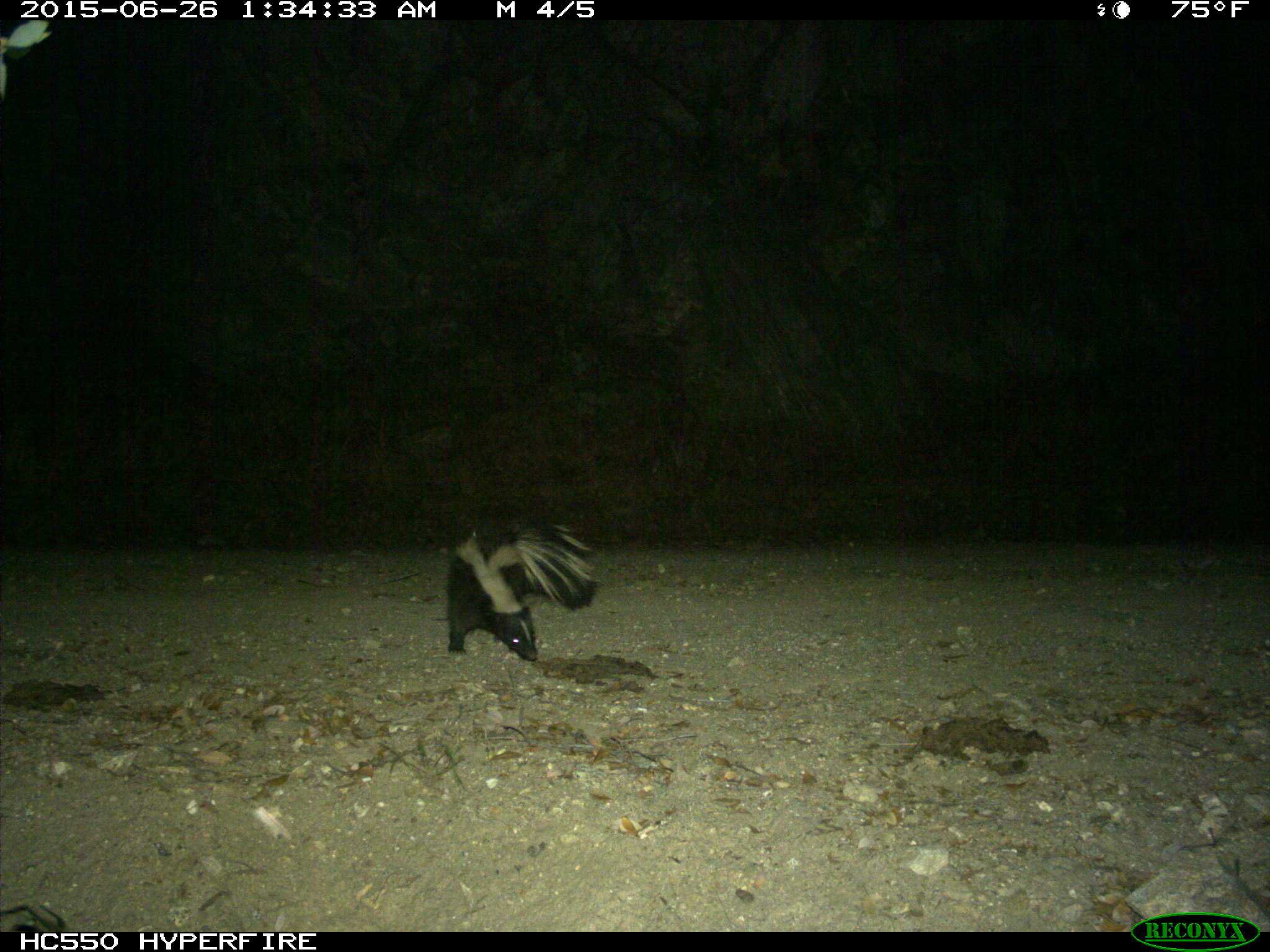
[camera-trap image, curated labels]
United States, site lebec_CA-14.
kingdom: Animalia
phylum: Chordata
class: Mammalia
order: Carnivora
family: Mephitidae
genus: Mephitis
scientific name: Mephitis mephitis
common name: striped skunk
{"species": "Mephitis mephitis (striped skunk)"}